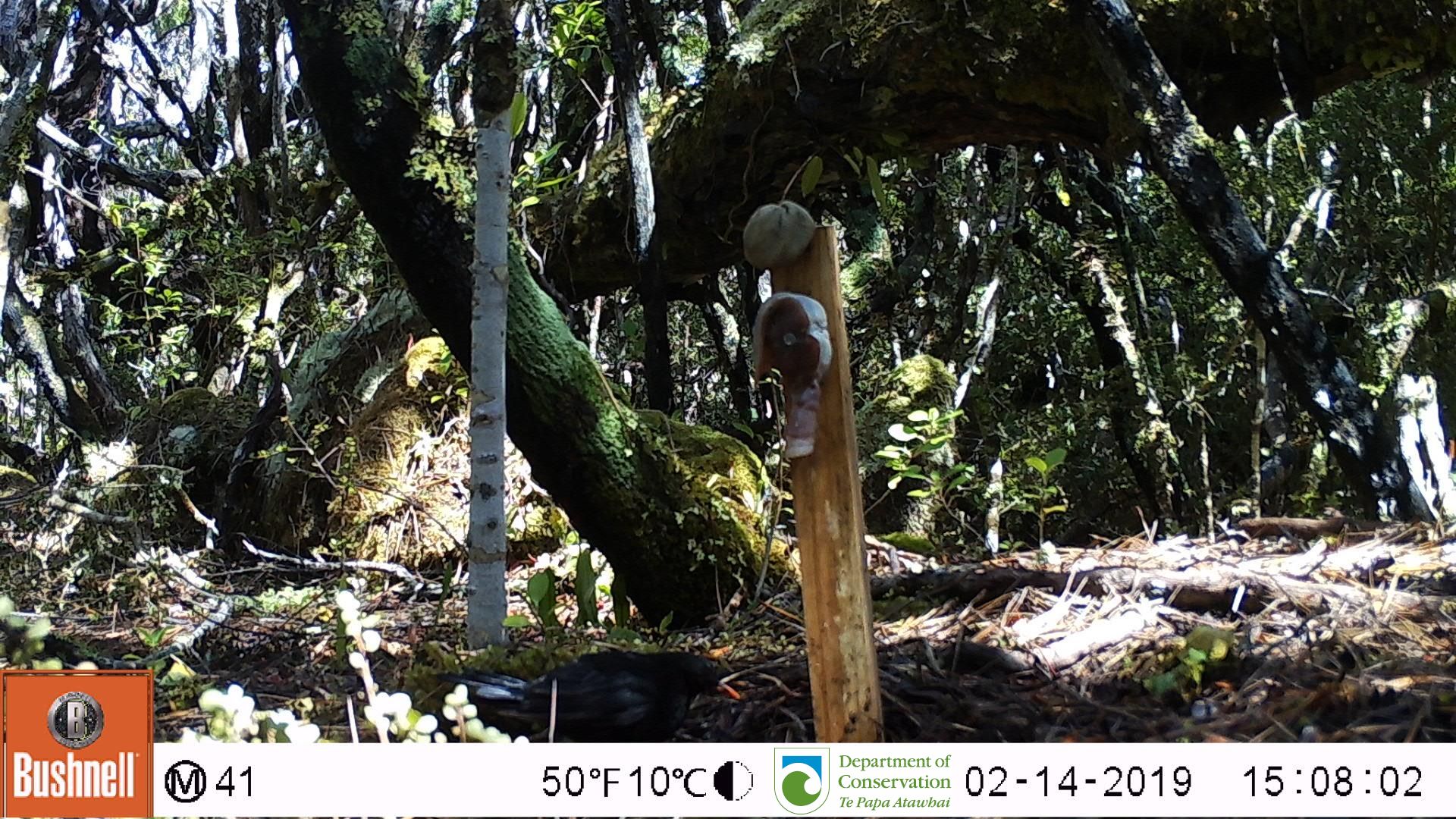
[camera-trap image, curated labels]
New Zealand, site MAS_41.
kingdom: Animalia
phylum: Chordata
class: Aves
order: Passeriformes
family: Turdidae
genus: Turdus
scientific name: Turdus merula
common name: eurasian blackbird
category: blackbird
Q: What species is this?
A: Blackbird (eurasian blackbird) (Turdus merula).